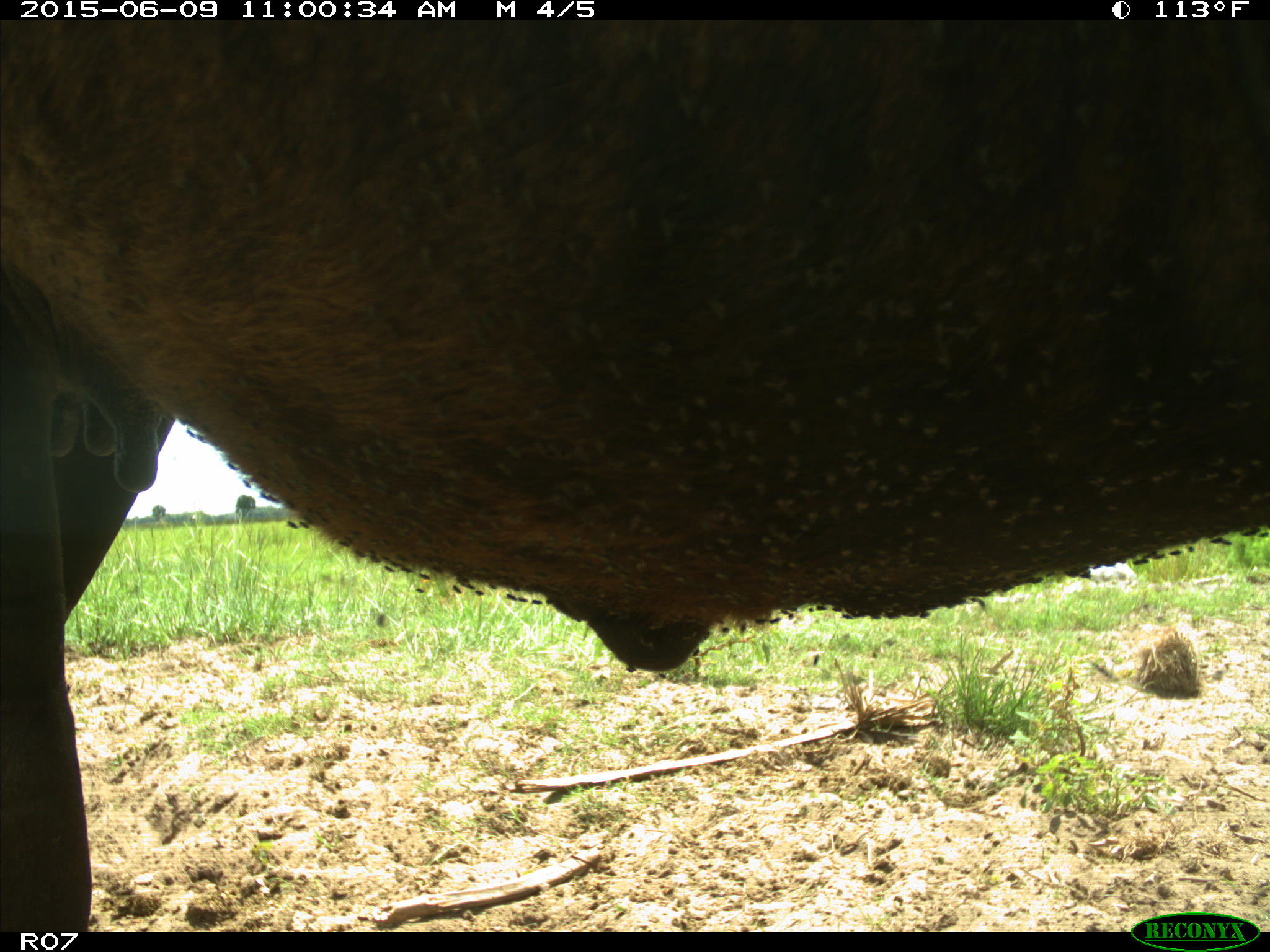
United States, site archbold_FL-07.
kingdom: Animalia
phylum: Chordata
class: Mammalia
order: Artiodactyla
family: Bovidae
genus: Bos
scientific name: Bos taurus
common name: domestic cow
Bos taurus (domestic cow).